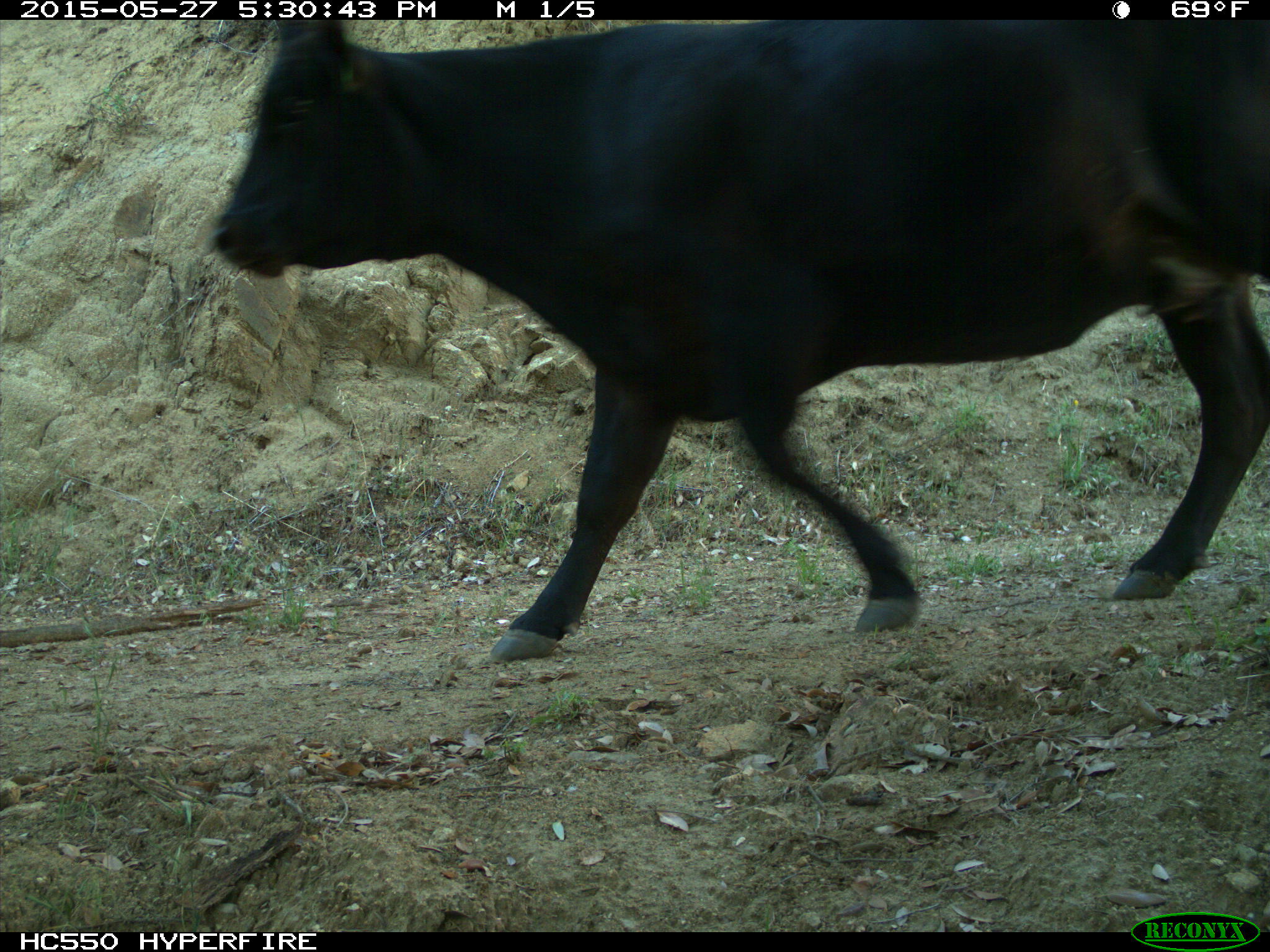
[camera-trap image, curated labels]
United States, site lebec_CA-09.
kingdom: Animalia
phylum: Chordata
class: Mammalia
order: Artiodactyla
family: Bovidae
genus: Bos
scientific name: Bos taurus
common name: domestic cow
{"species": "Bos taurus (domestic cow)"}